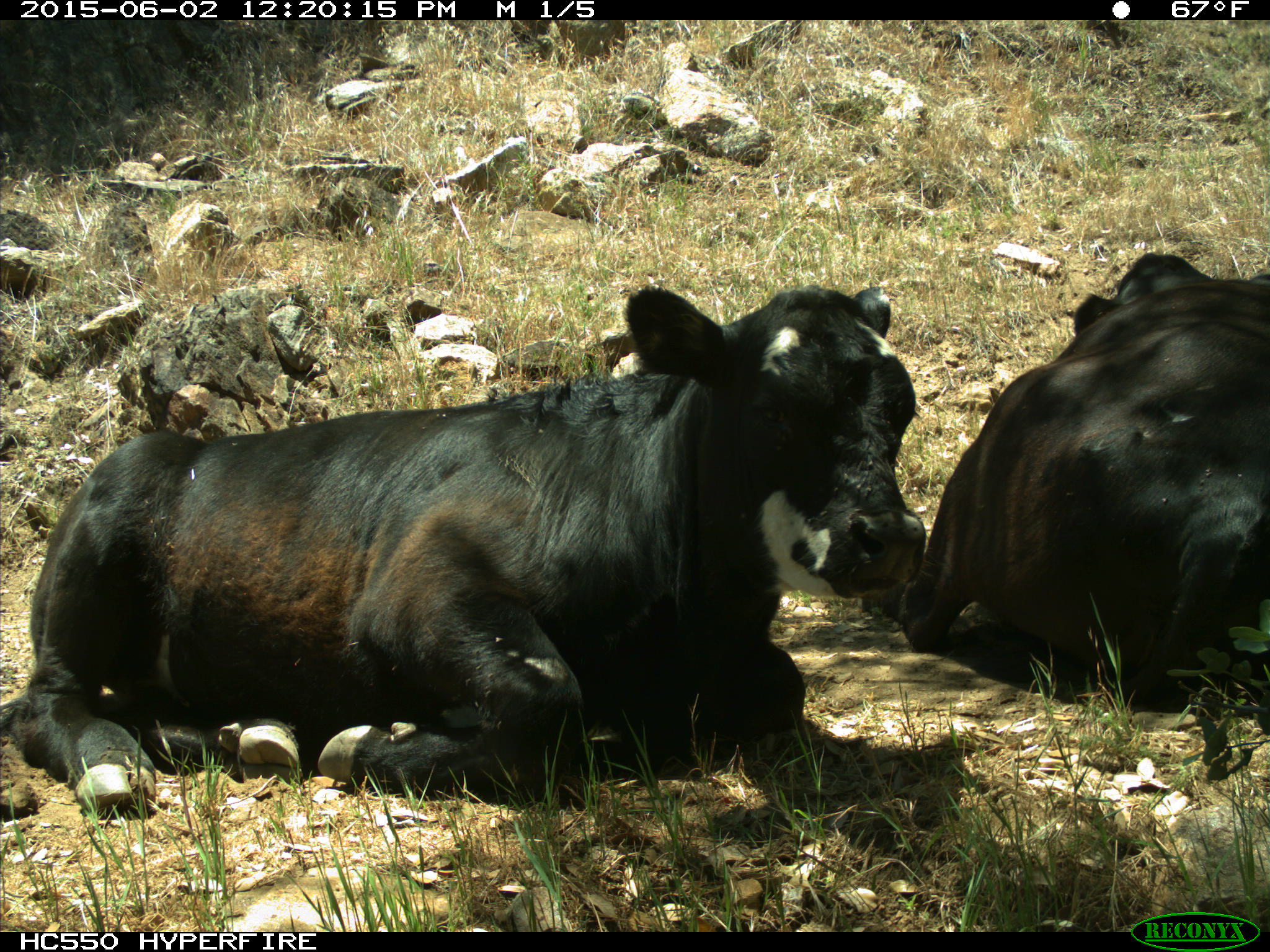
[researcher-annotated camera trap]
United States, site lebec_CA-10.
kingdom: Animalia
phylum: Chordata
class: Mammalia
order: Artiodactyla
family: Bovidae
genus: Bos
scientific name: Bos taurus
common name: domestic cow